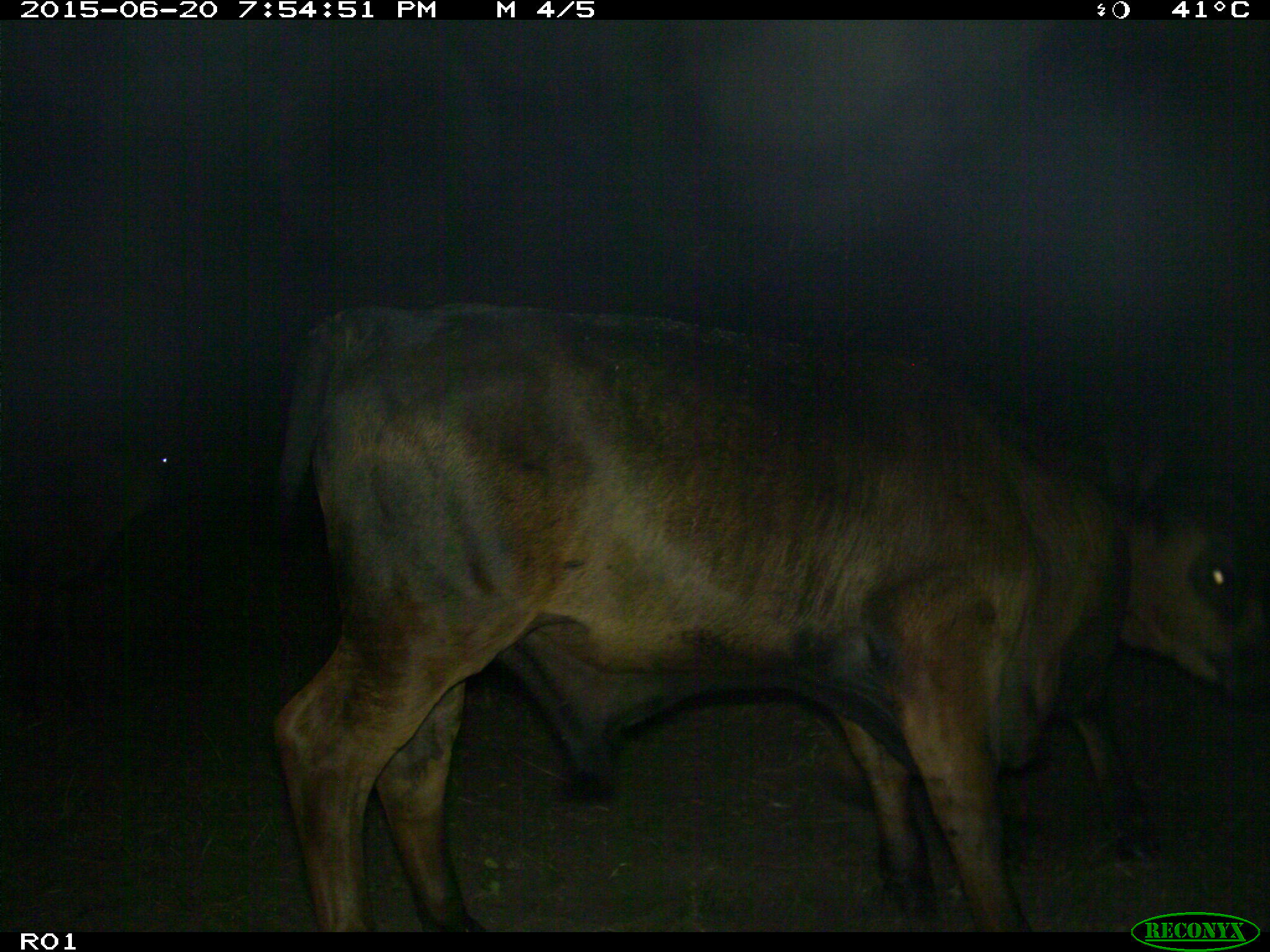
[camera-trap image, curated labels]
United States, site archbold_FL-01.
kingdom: Animalia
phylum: Chordata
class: Mammalia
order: Artiodactyla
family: Bovidae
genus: Bos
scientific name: Bos taurus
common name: domestic cow